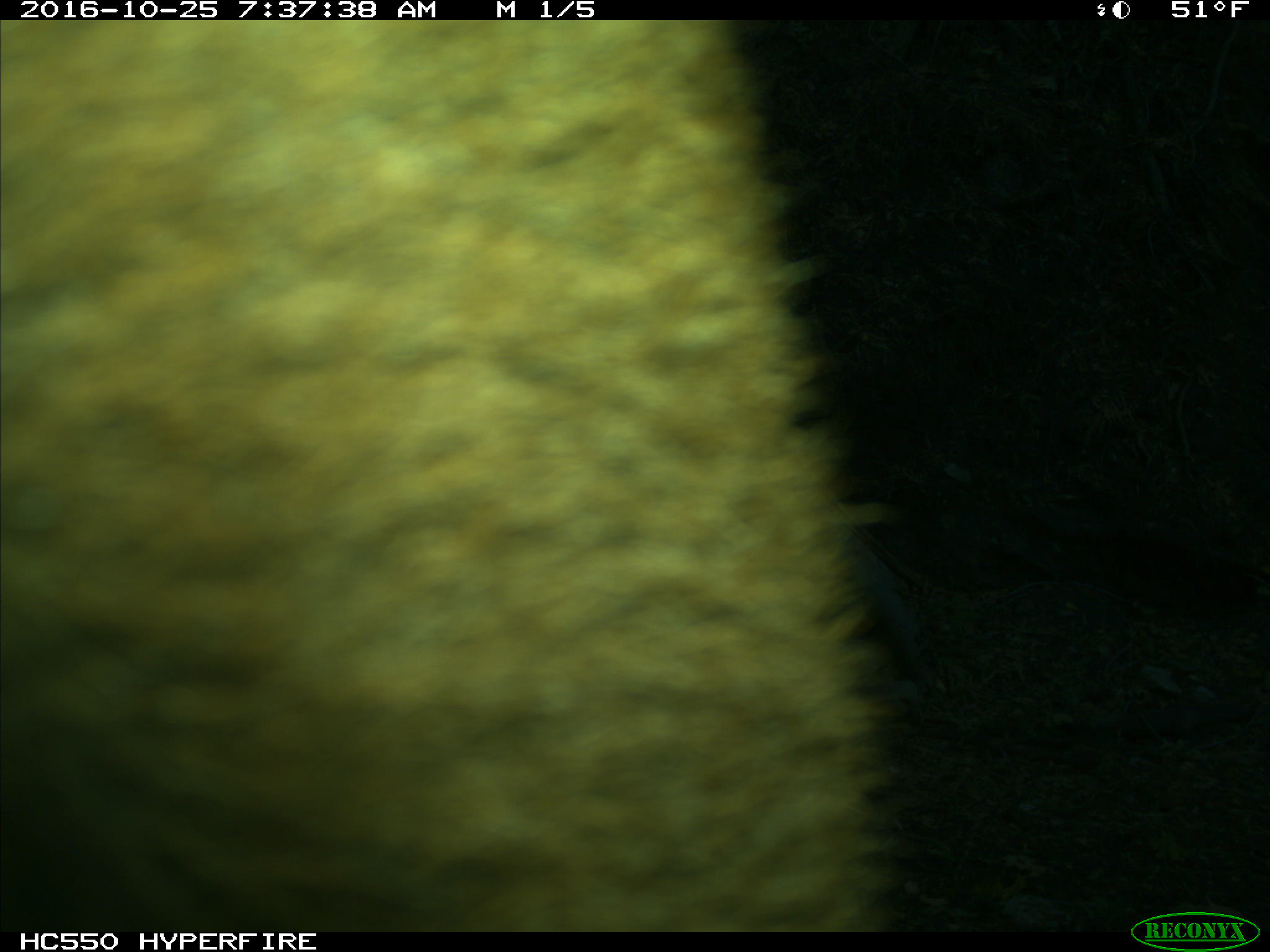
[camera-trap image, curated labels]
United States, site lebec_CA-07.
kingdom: Animalia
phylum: Chordata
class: Mammalia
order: Artiodactyla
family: Bovidae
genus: Bos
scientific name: Bos taurus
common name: domestic cow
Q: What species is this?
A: Bos taurus (domestic cow).